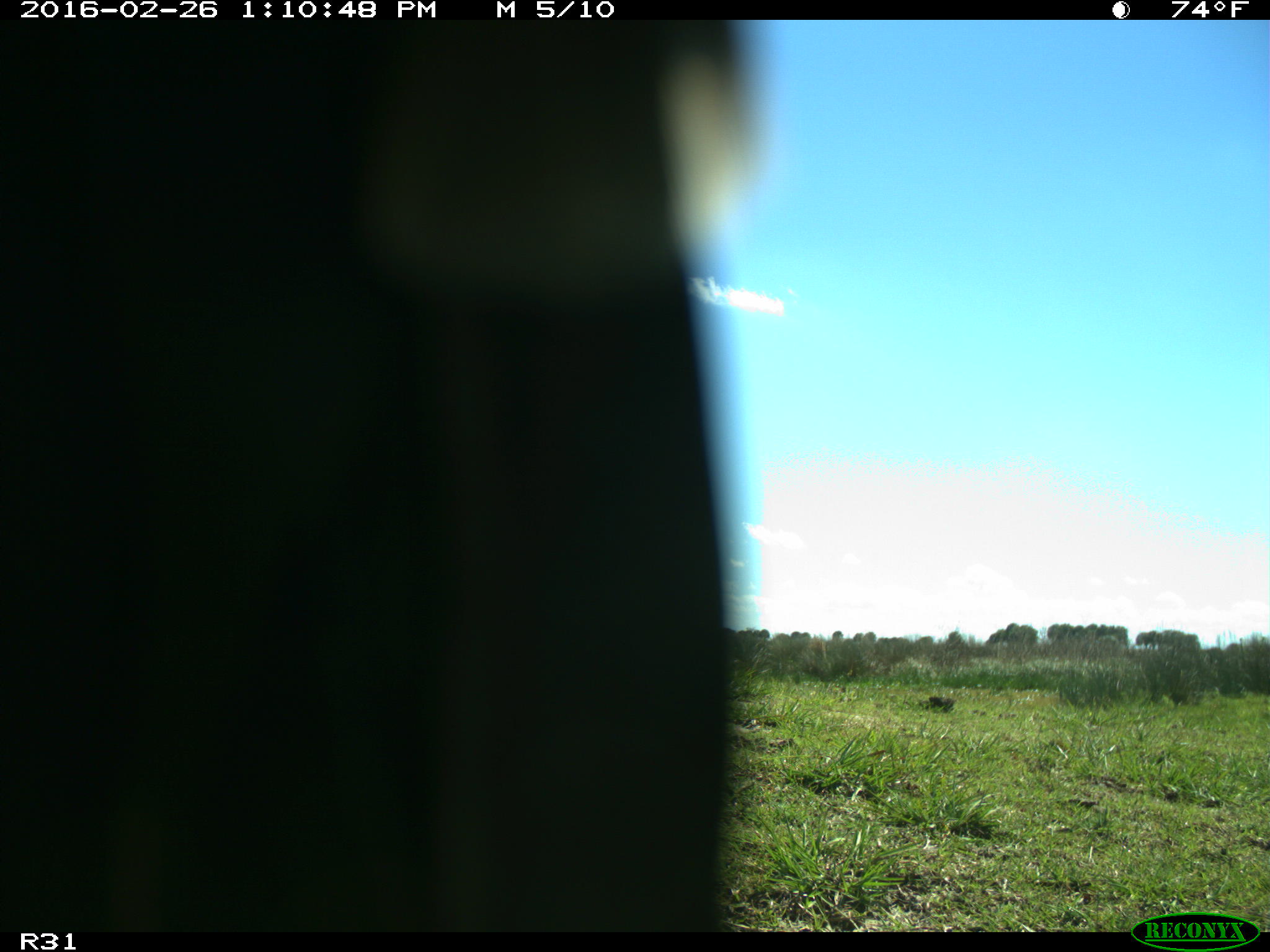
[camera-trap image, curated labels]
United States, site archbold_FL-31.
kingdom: Animalia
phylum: Chordata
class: Aves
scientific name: Aves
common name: birds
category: unidentified bird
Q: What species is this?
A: Unidentified bird (birds) (Aves).